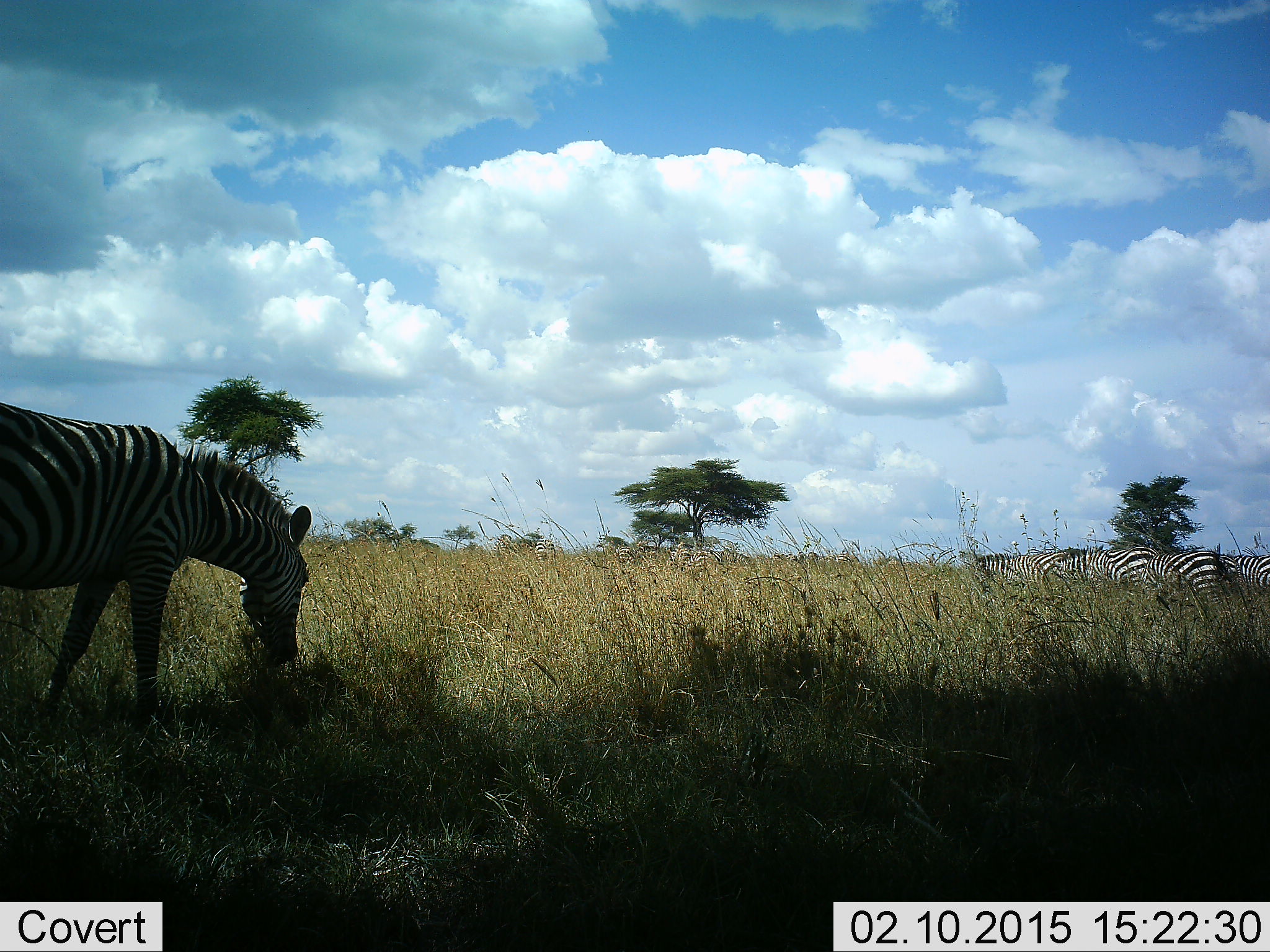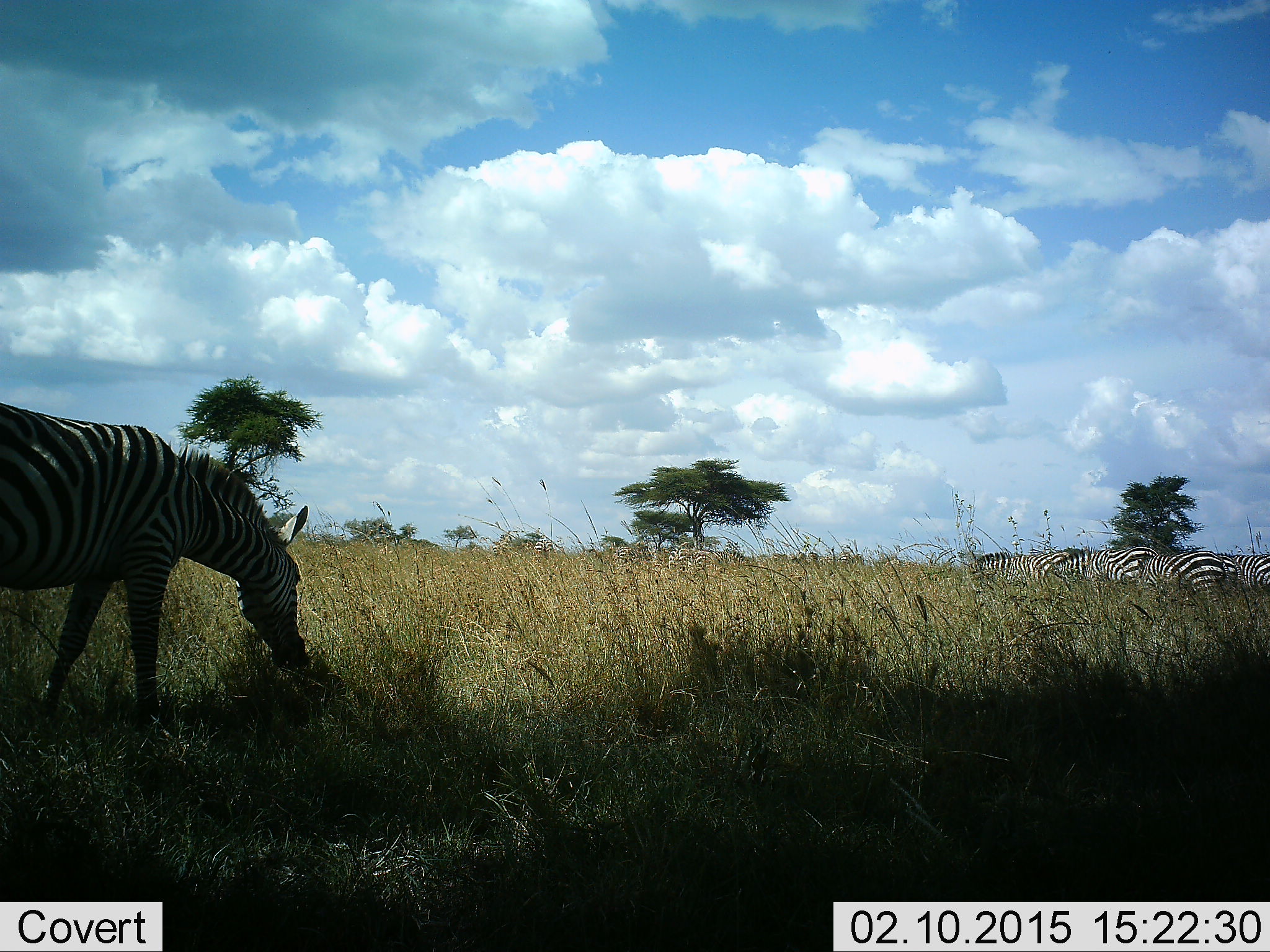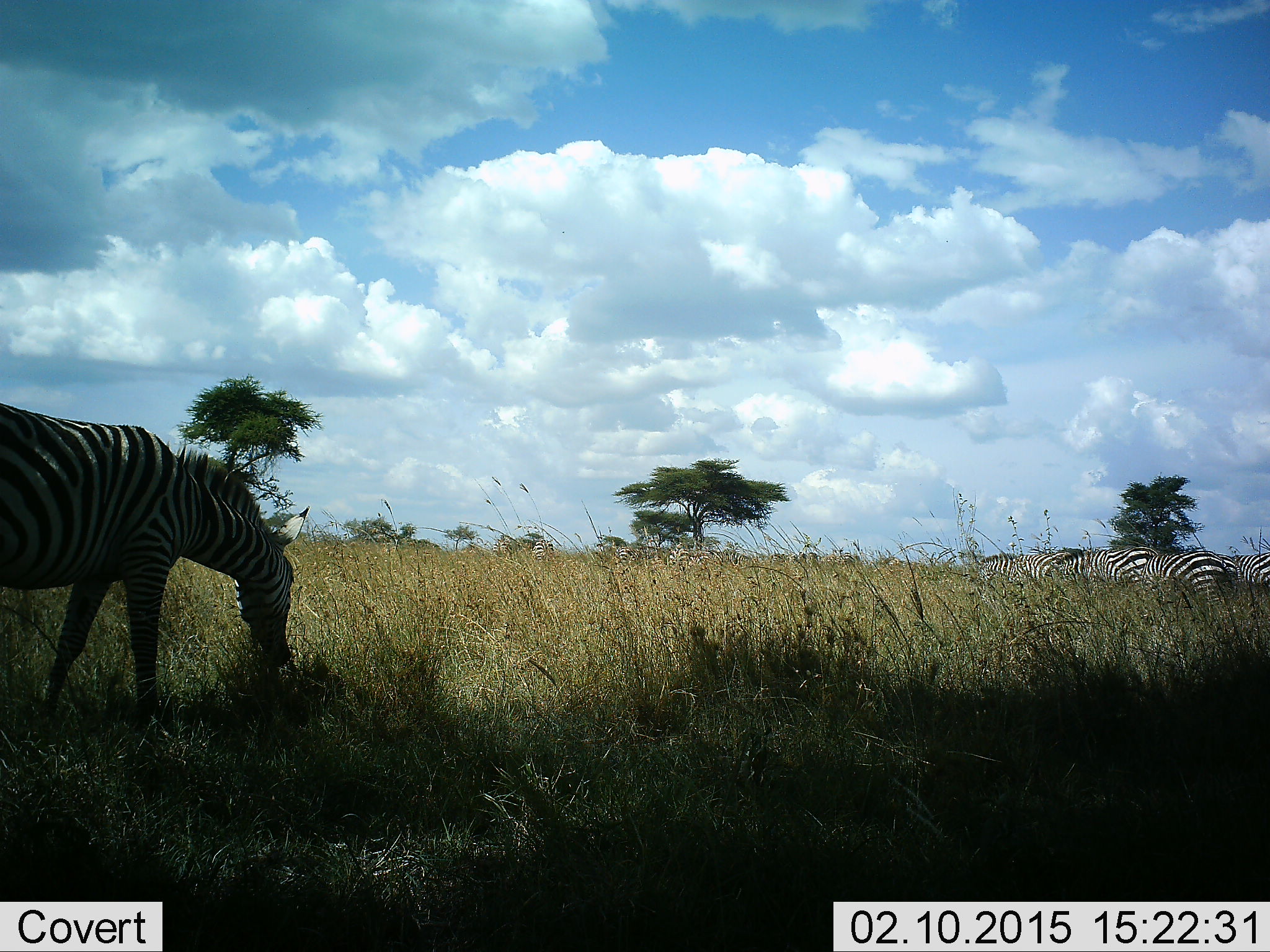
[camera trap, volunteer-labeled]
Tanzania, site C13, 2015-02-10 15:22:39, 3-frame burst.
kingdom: Animalia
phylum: Chordata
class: Mammalia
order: Perissodactyla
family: Equidae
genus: Equus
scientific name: Equus quagga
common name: plains zebra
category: zebra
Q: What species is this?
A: Zebra (plains zebra) (Equus quagga).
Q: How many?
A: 6.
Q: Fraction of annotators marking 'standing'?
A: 10%.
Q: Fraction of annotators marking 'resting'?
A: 0%.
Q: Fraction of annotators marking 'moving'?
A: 0%.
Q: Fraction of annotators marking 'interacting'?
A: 0%.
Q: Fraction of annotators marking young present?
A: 0%.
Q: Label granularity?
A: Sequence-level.